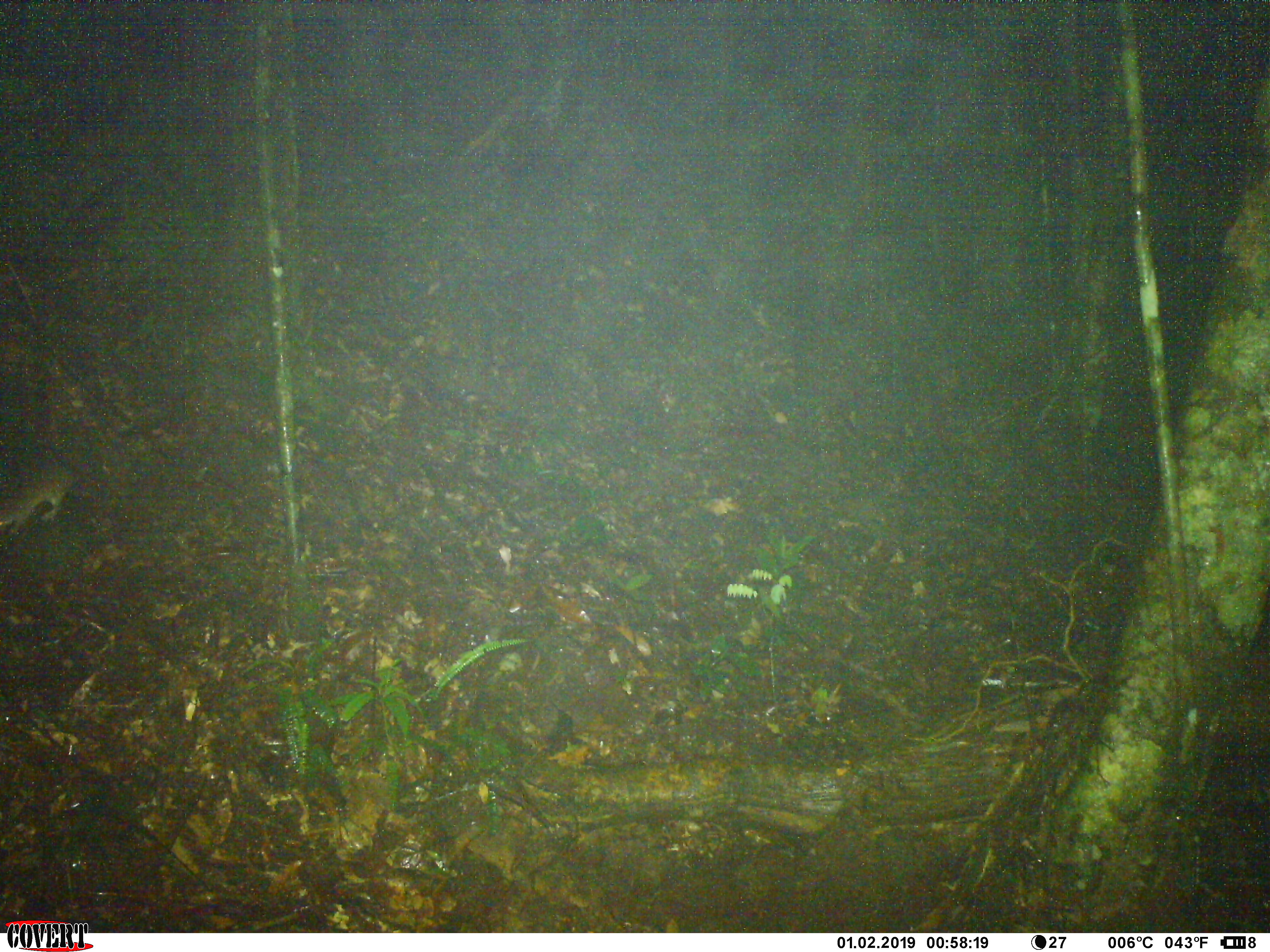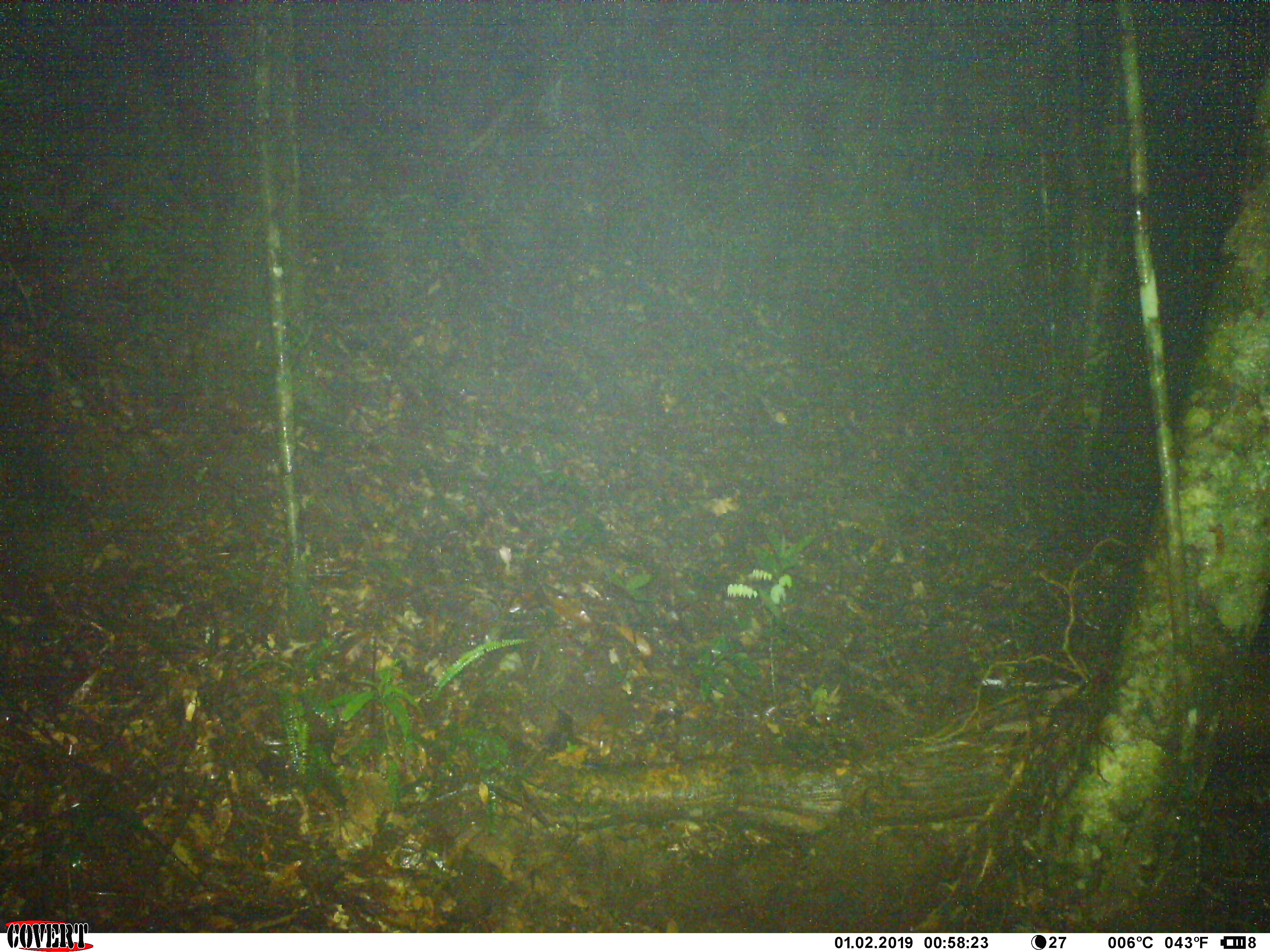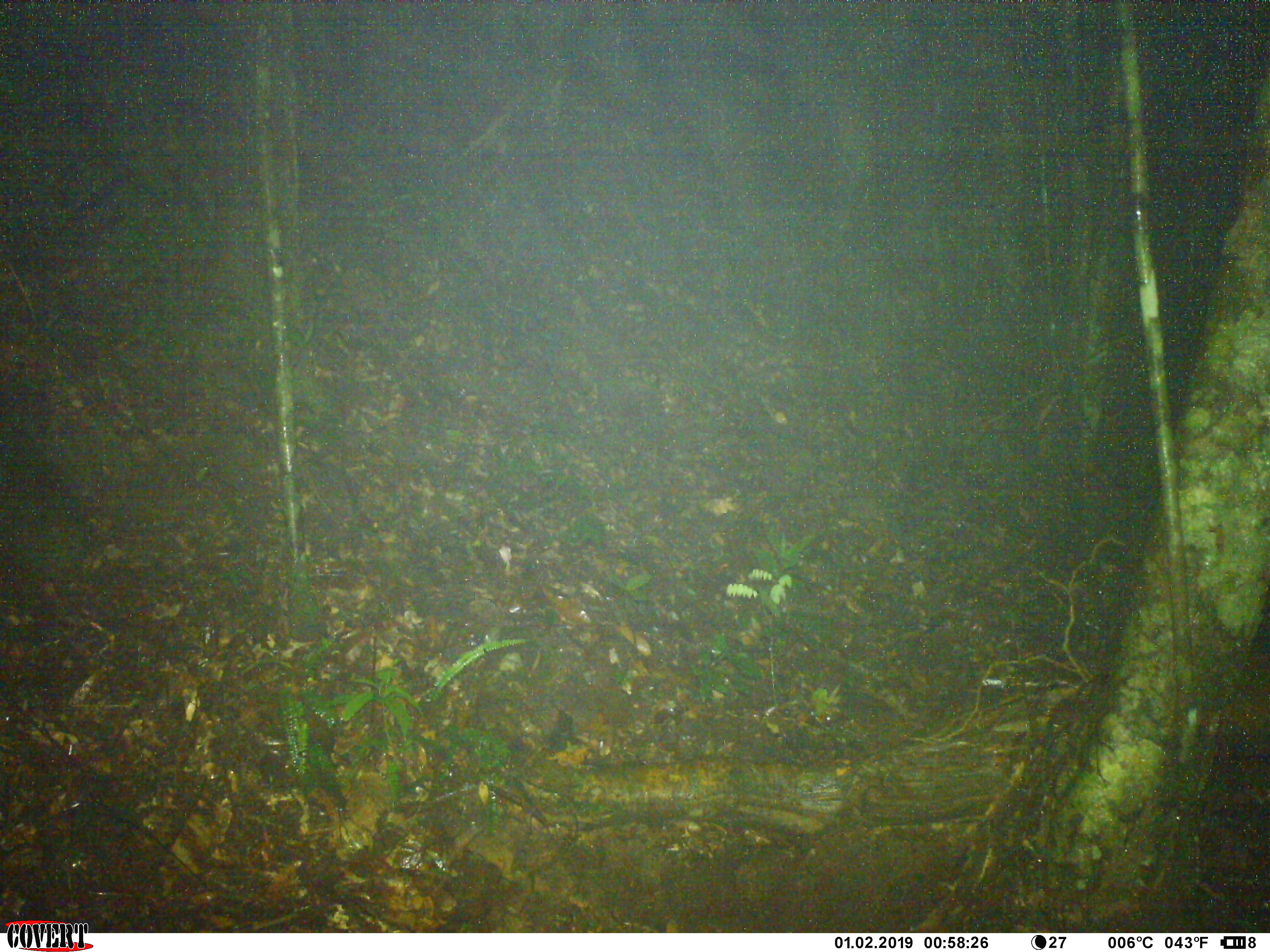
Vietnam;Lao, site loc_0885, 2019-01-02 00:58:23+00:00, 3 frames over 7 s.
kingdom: Animalia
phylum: Chordata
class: Mammalia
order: Rodentia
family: Muridae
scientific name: Muridae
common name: old-world mice and rats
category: unidentified murid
Unidentified murid (old-world mice and rats) (Muridae). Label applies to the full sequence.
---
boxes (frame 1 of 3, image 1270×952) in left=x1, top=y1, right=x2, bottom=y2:
unidentified murid: left=0, top=463, right=80, bottom=538